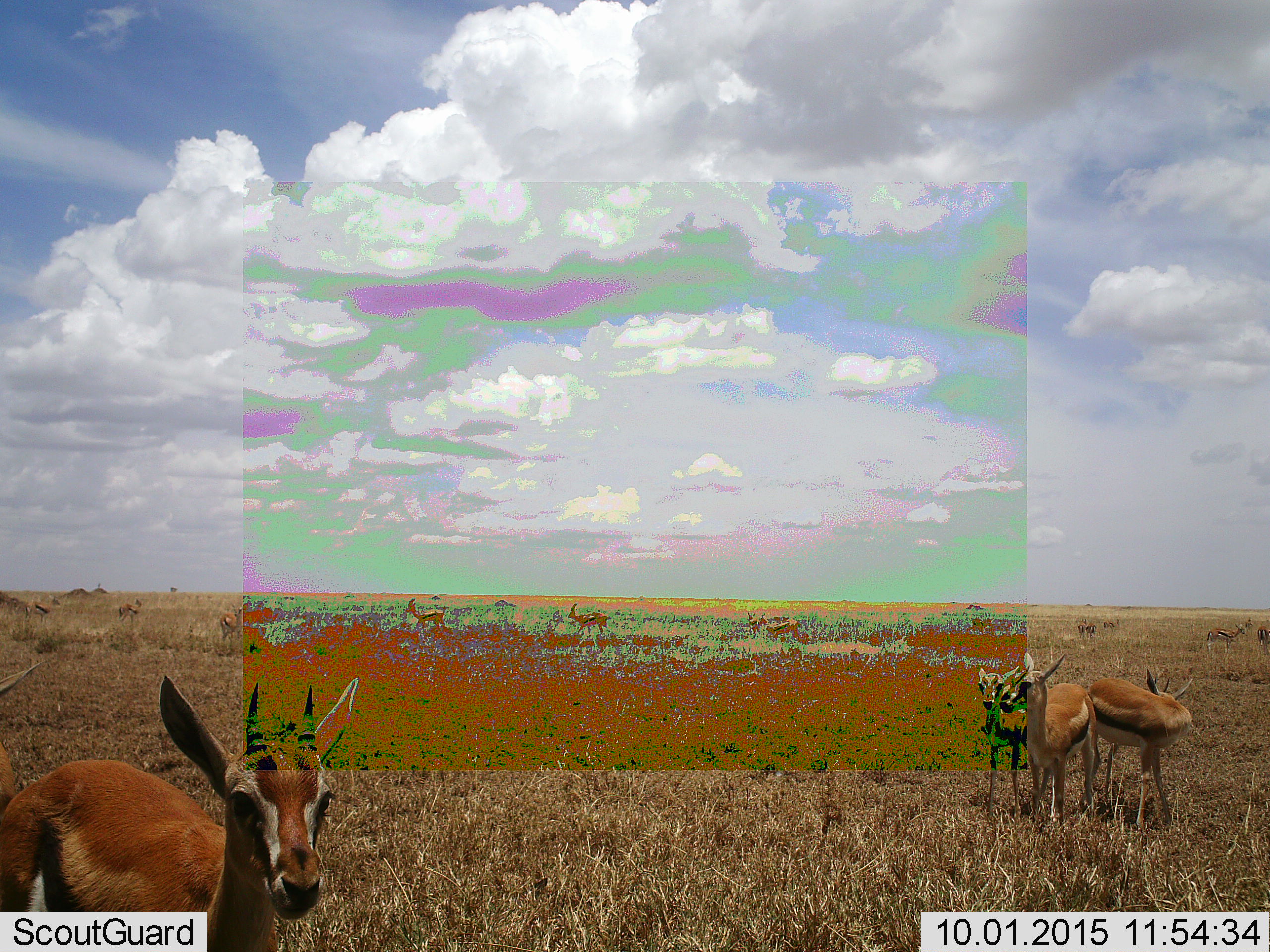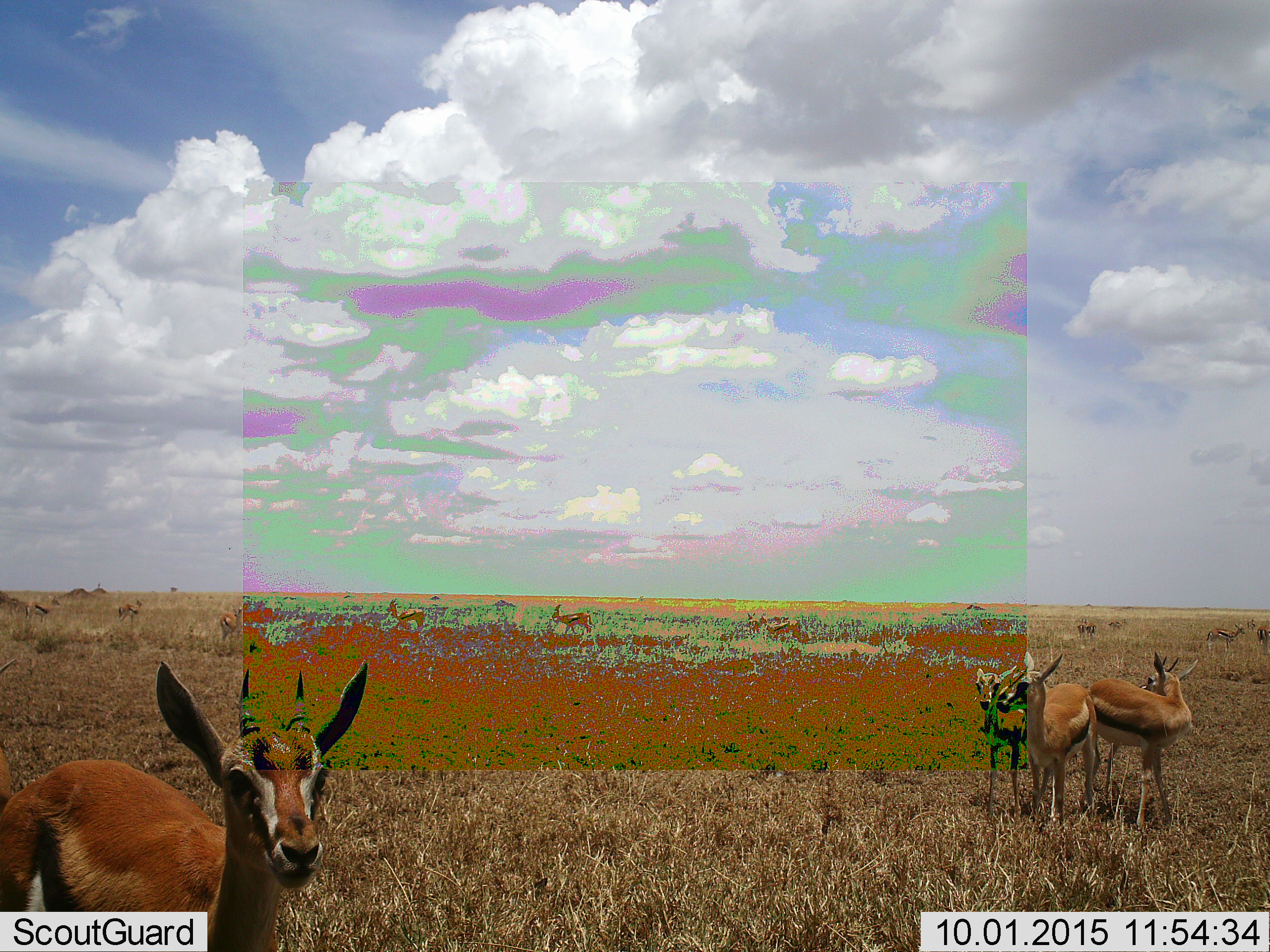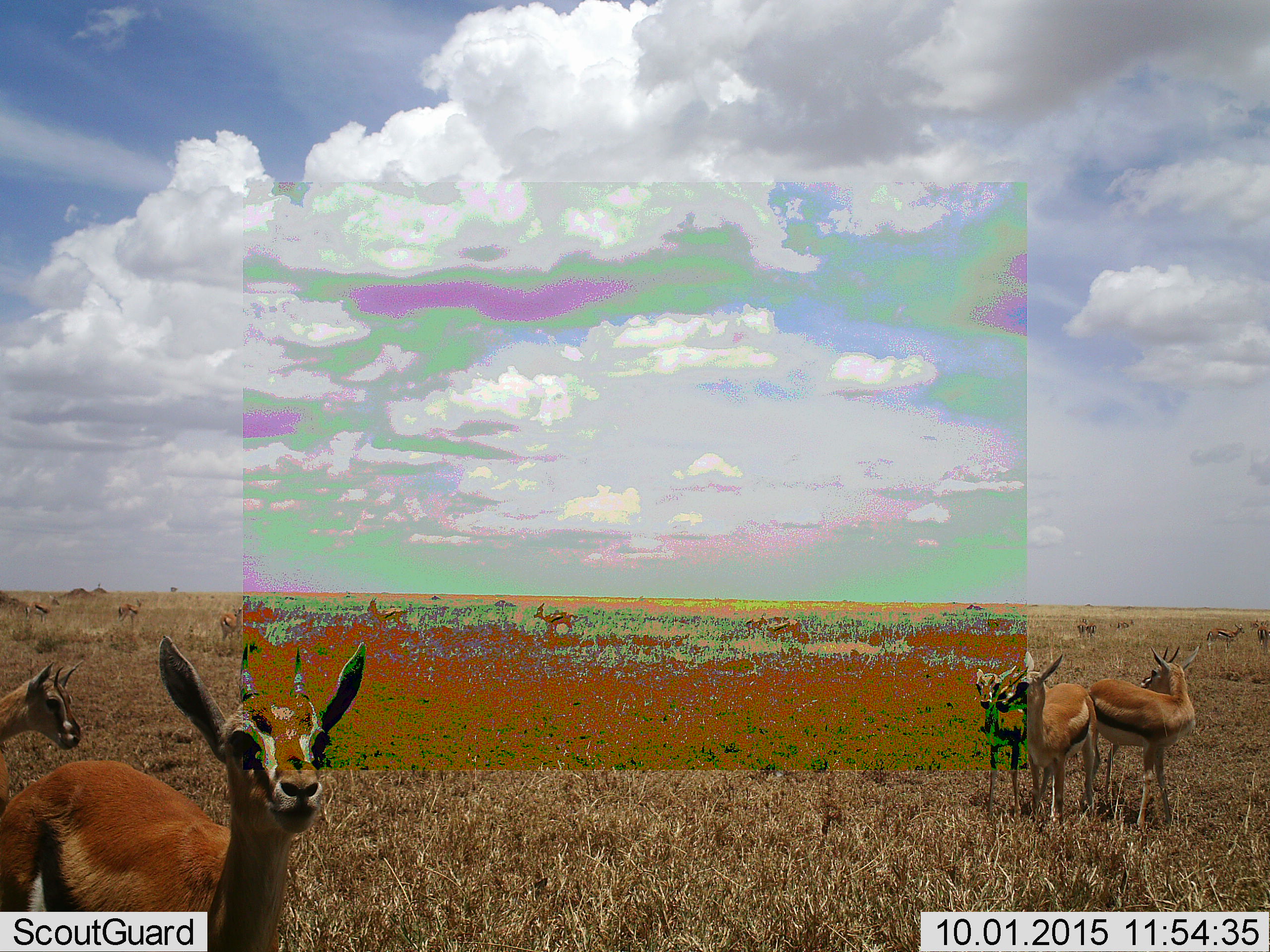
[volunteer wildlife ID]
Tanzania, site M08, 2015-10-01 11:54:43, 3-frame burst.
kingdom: Animalia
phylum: Chordata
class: Mammalia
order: Artiodactyla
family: Bovidae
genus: Eudorcas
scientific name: Eudorcas thomsonii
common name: thomson's gazelle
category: gazellethomsons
Gazellethomsons (thomson's gazelle) (Eudorcas thomsonii), count 11-50. Behavior (volunteer vote fractions): standing 100%, resting 11%, moving 78%, interacting 22%. Young present (vote fraction): 56%. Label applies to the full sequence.